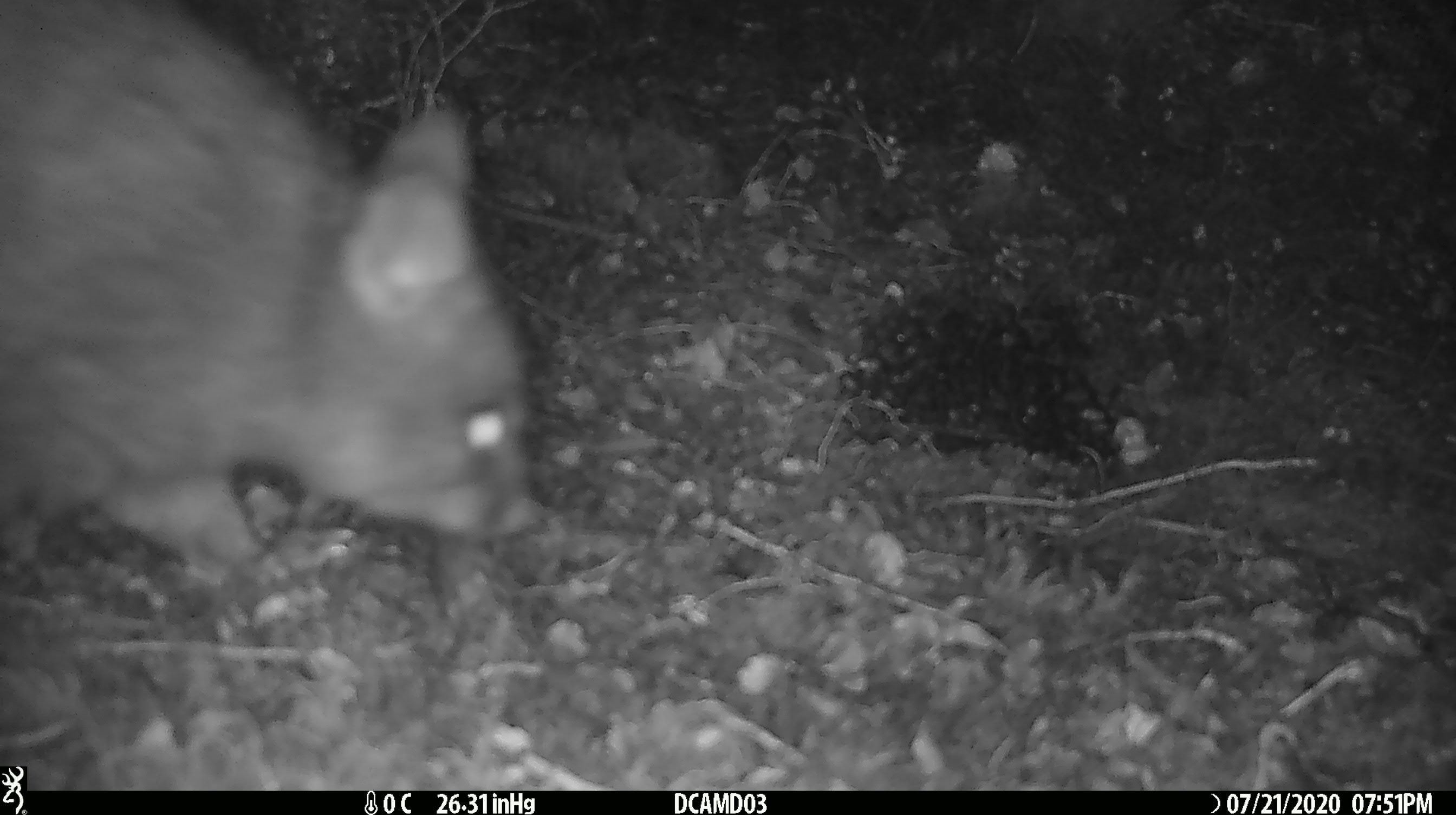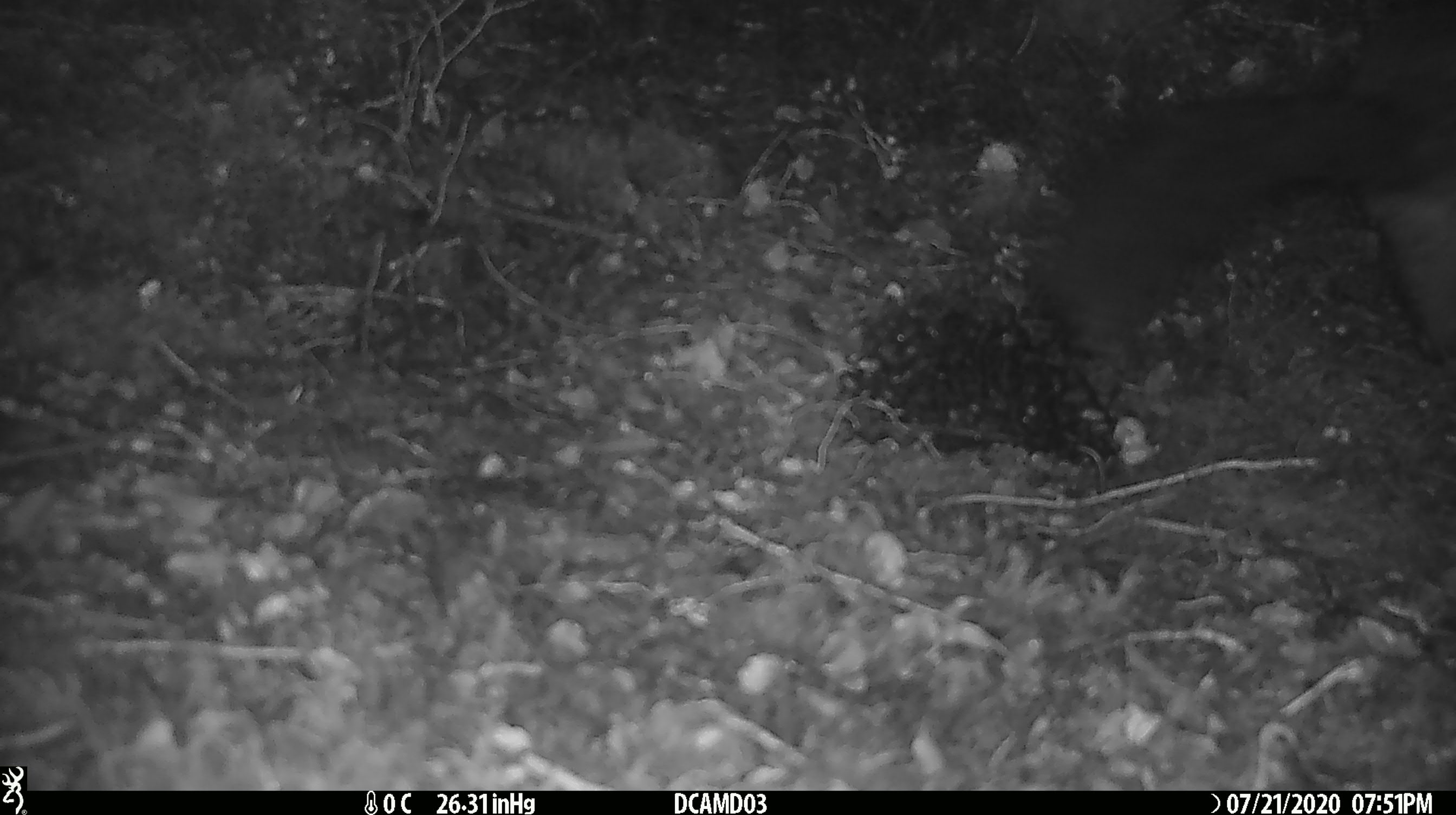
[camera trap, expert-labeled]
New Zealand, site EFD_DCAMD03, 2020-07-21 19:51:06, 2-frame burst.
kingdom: Animalia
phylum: Chordata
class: Mammalia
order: Diprotodontia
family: Phalangeridae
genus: Trichosurus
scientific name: Trichosurus vulpecula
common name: common brushtail possum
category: possum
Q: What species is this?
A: Possum (common brushtail possum) (Trichosurus vulpecula).